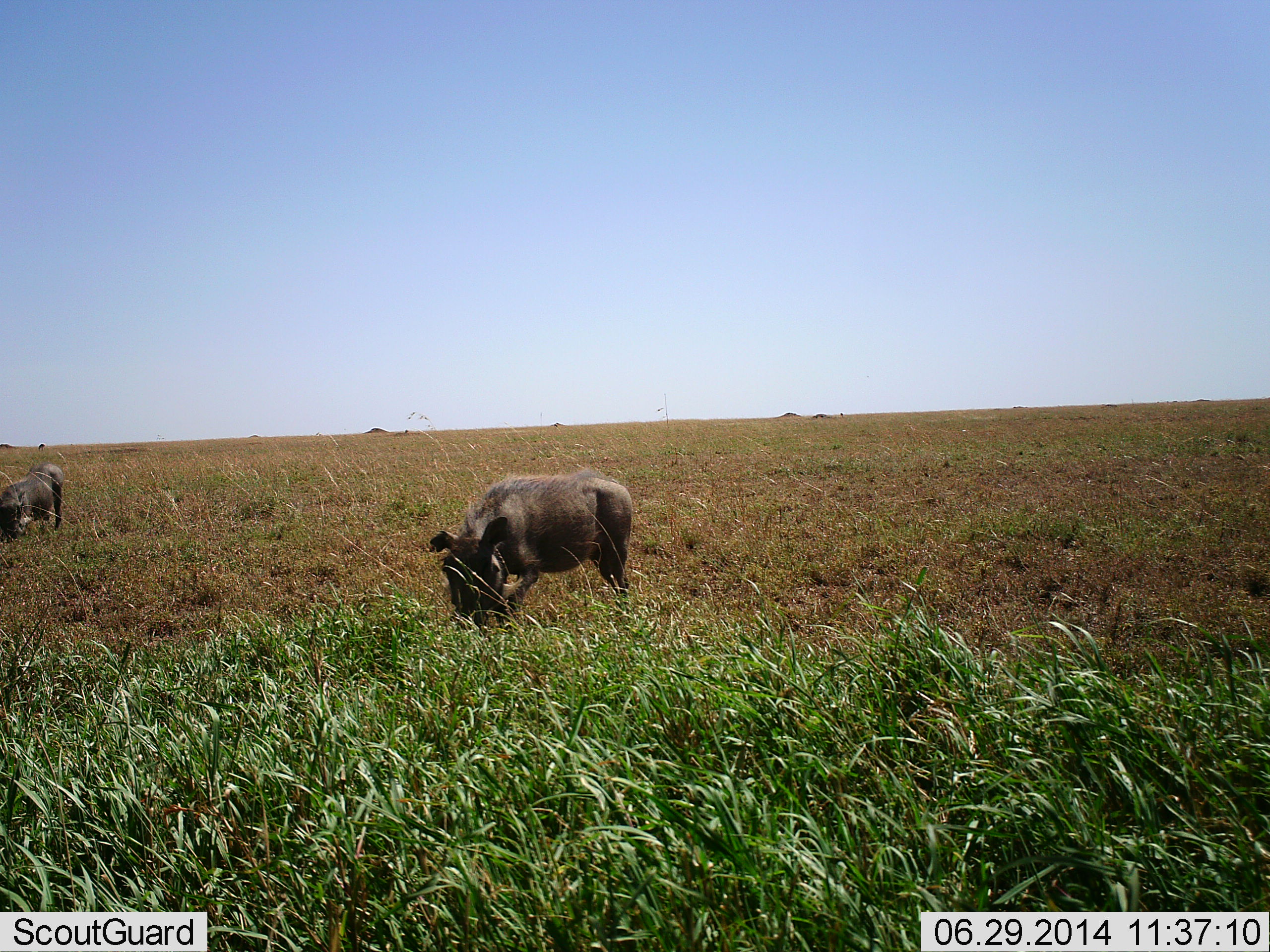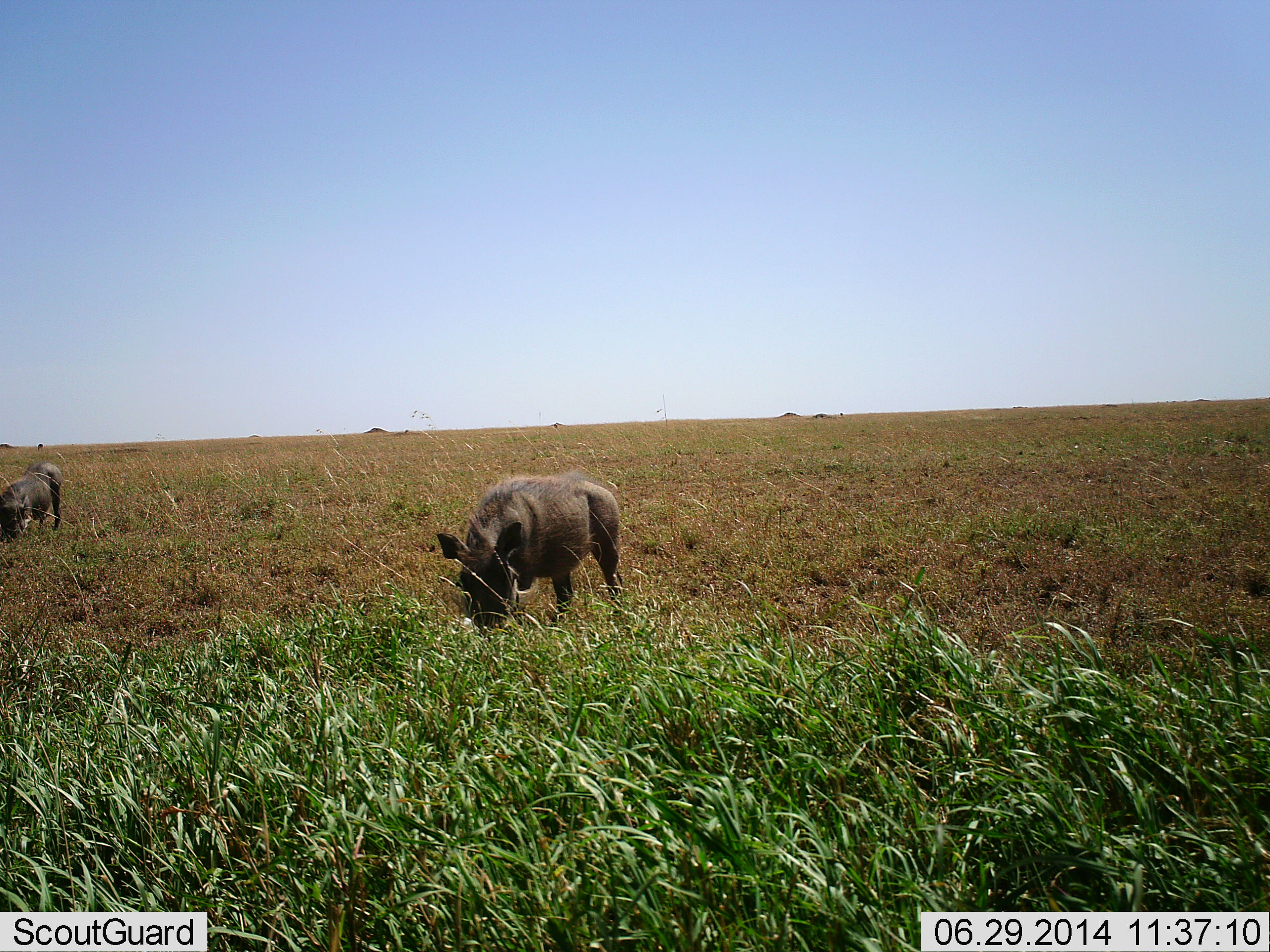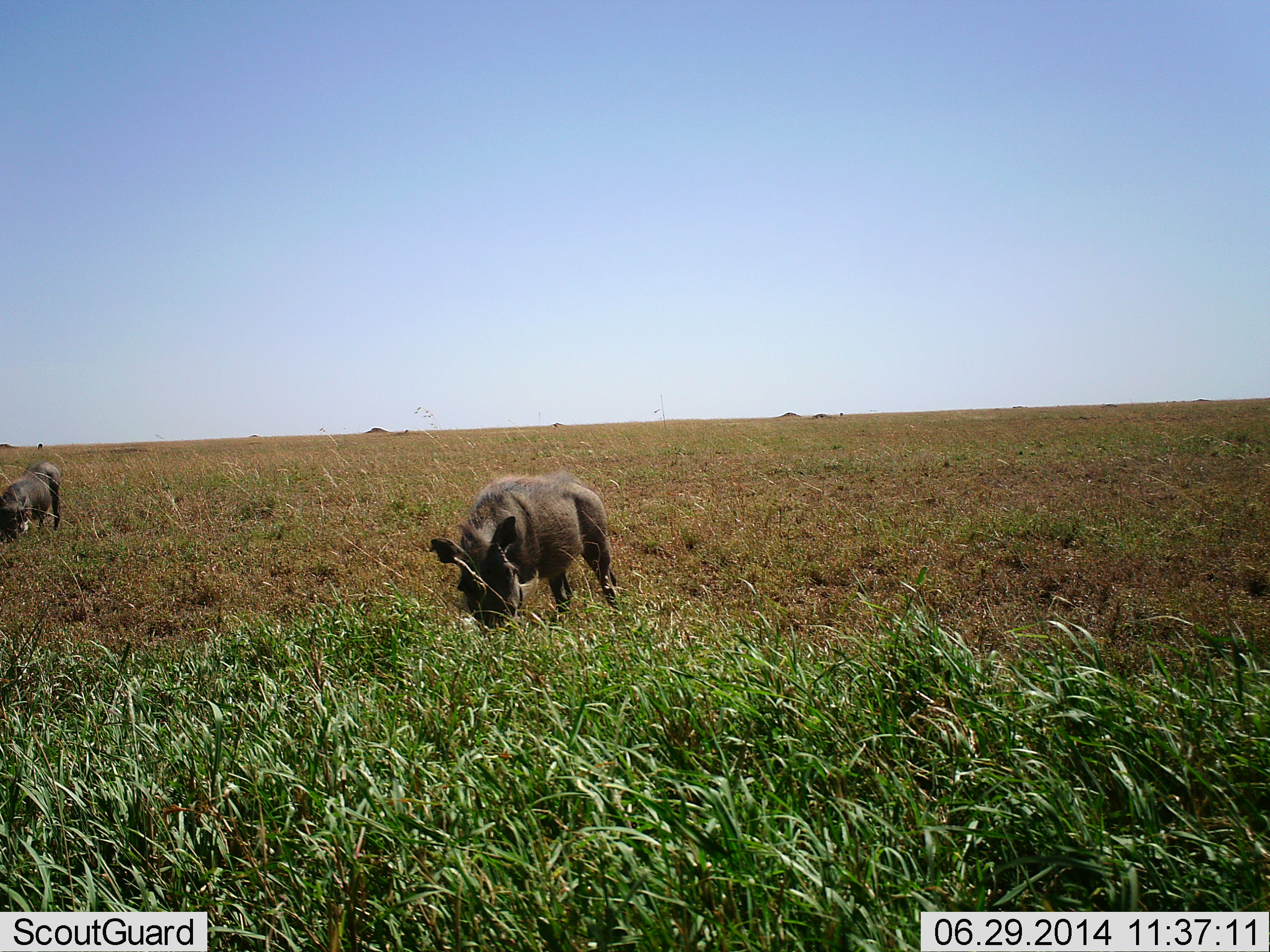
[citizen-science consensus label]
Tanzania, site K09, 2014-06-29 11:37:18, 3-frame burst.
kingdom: Animalia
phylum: Chordata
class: Mammalia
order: Artiodactyla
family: Suidae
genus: Phacochoerus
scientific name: Phacochoerus africanus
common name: warthog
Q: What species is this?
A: Warthog (Phacochoerus africanus).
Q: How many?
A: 2.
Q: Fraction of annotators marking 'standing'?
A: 10%.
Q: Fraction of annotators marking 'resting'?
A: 0%.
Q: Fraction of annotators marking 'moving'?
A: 10%.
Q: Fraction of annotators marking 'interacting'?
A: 0%.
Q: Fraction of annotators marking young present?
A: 0%.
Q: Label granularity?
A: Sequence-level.